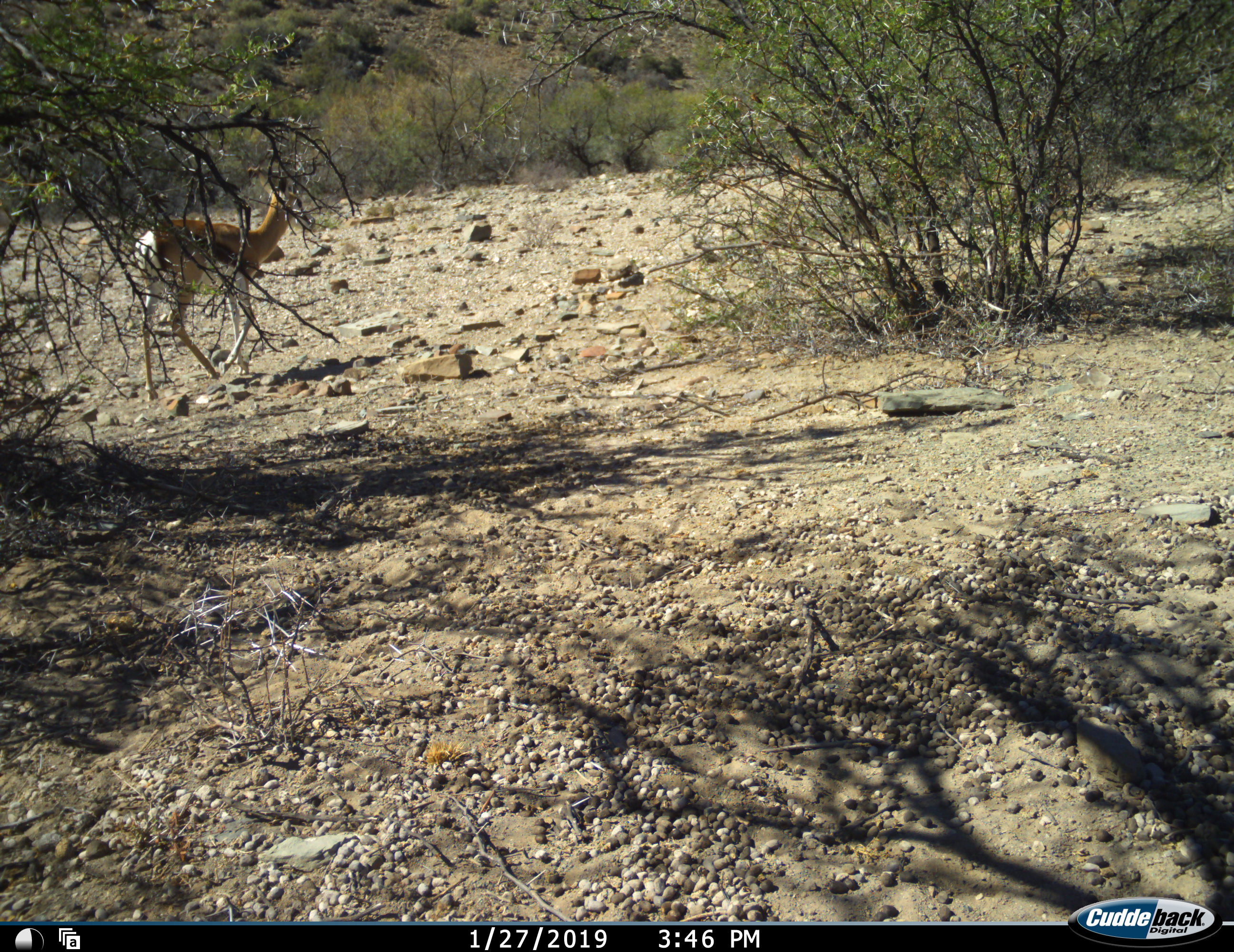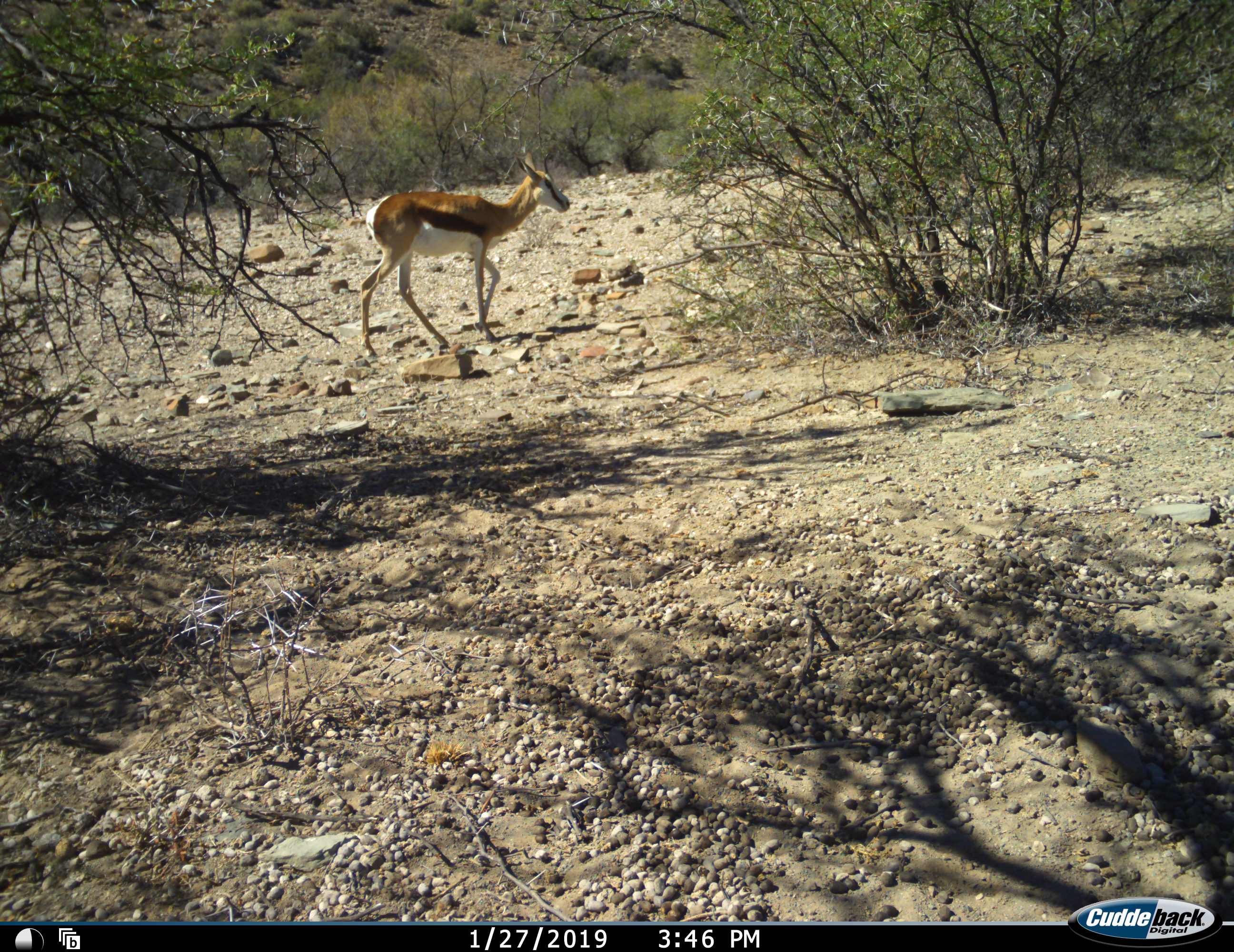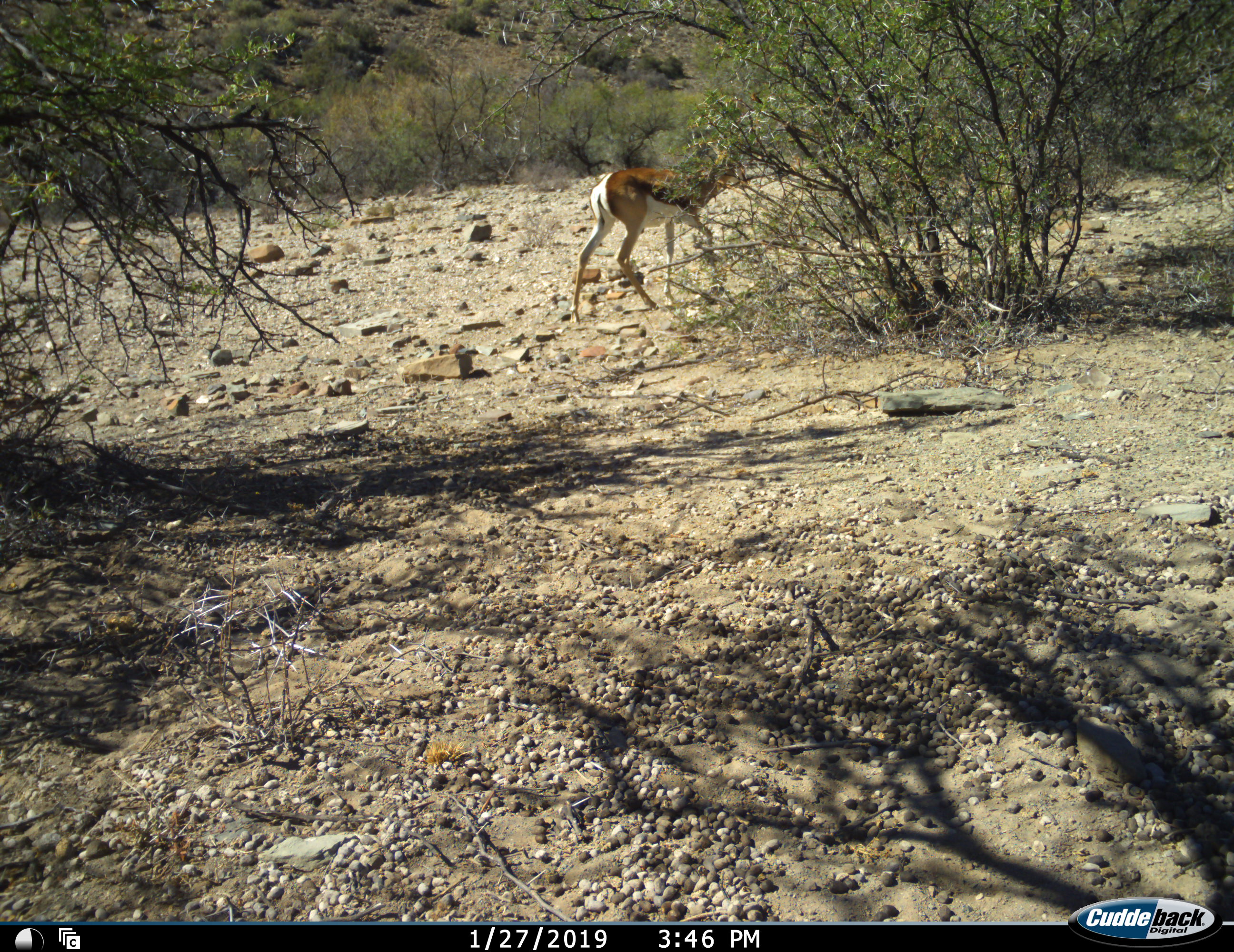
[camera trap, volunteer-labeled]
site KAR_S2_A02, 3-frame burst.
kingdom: Animalia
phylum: Chordata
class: Mammalia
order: Artiodactyla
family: Bovidae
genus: Antidorcas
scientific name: Antidorcas marsupialis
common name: springbok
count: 1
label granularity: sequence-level